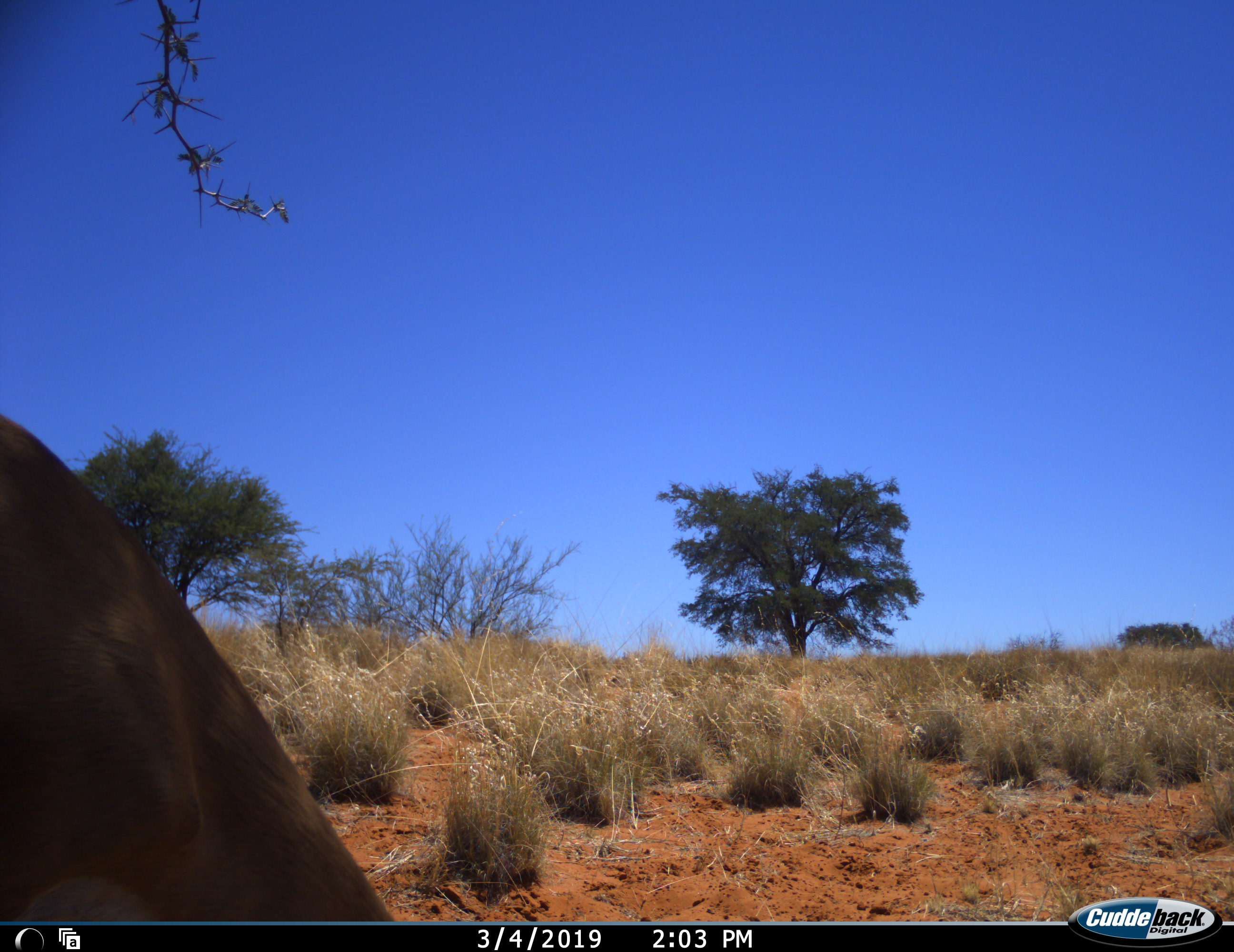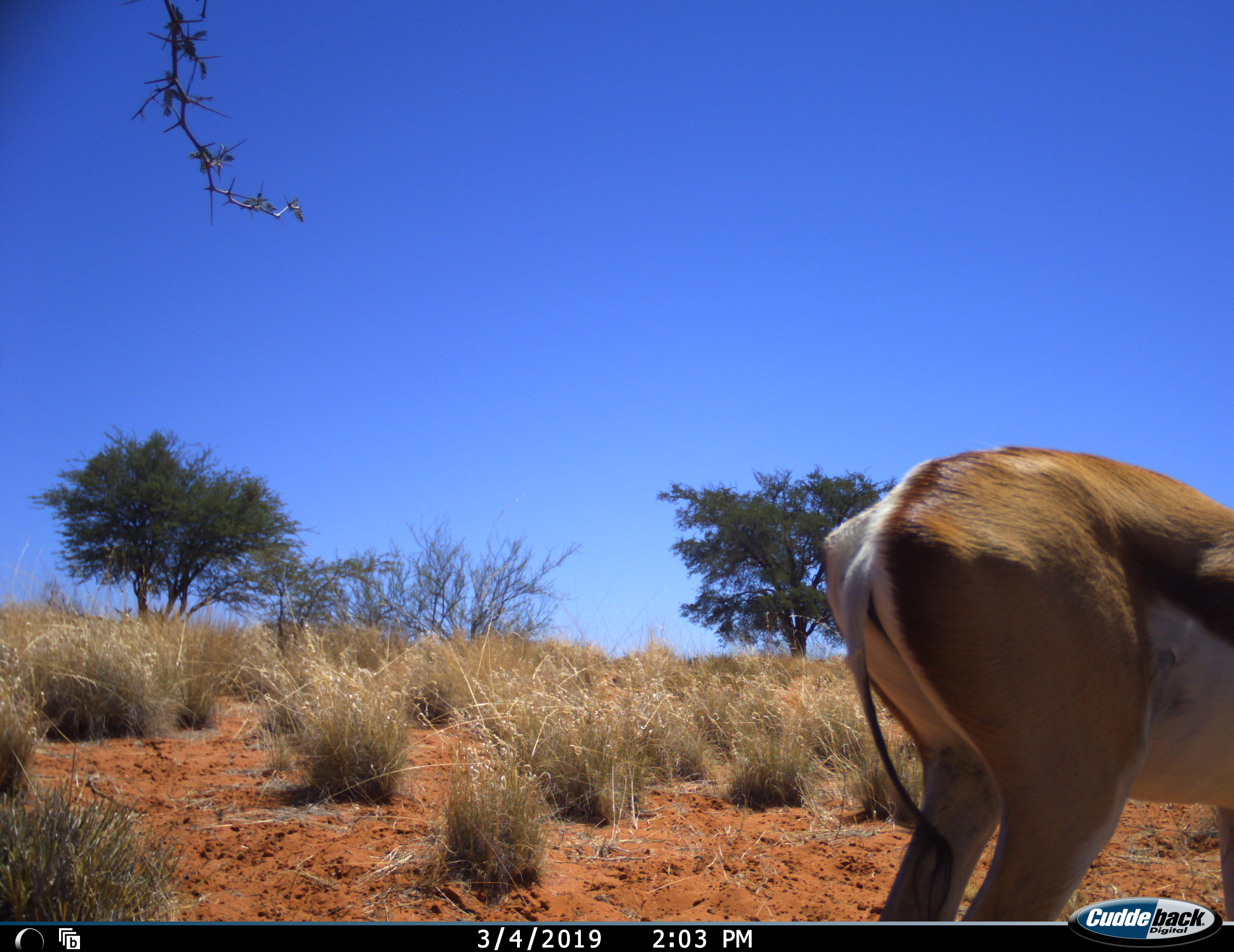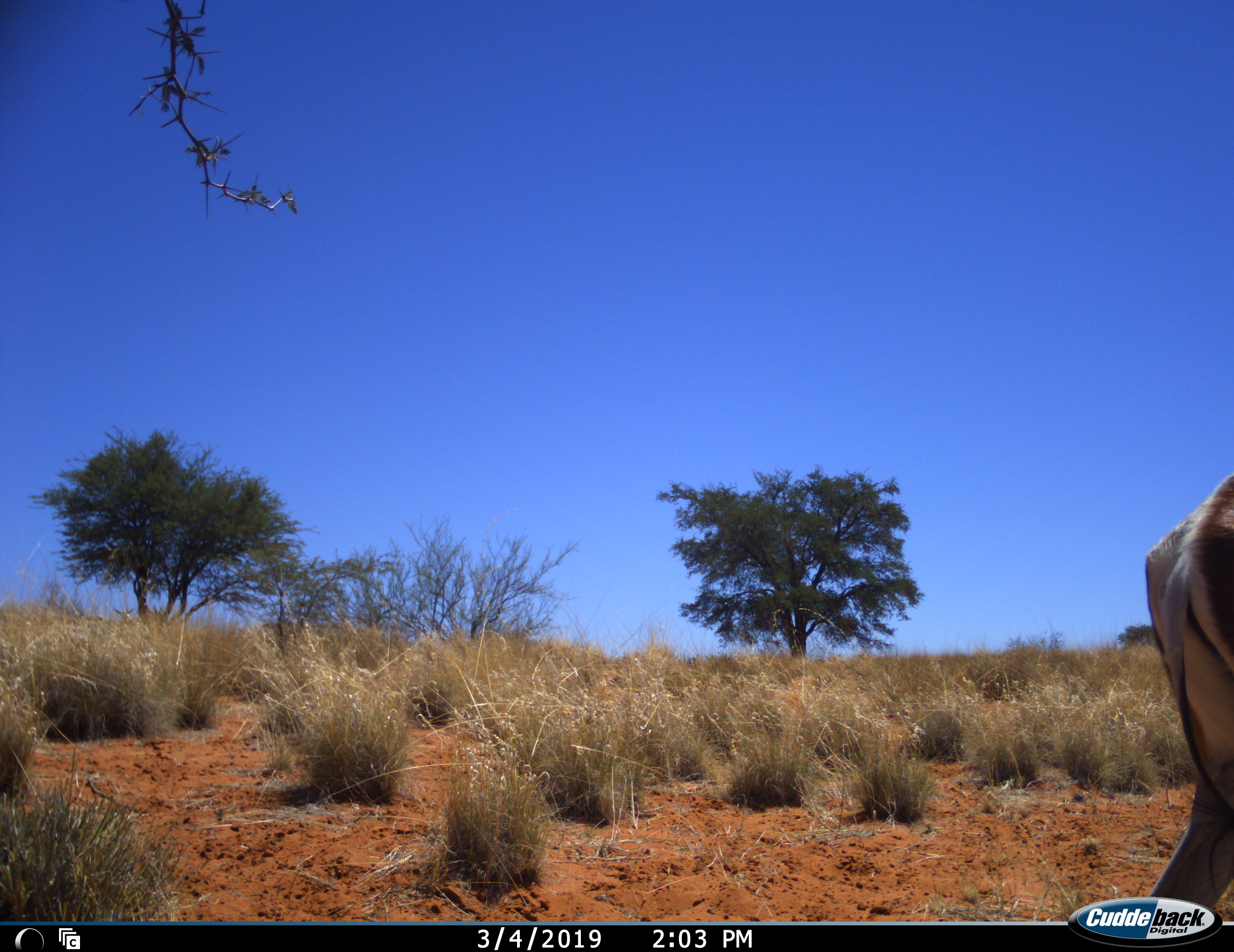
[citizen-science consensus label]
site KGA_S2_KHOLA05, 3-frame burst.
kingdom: Animalia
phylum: Chordata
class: Mammalia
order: Artiodactyla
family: Bovidae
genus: Antidorcas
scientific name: Antidorcas marsupialis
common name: springbok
Springbok (Antidorcas marsupialis), count 1. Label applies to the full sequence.